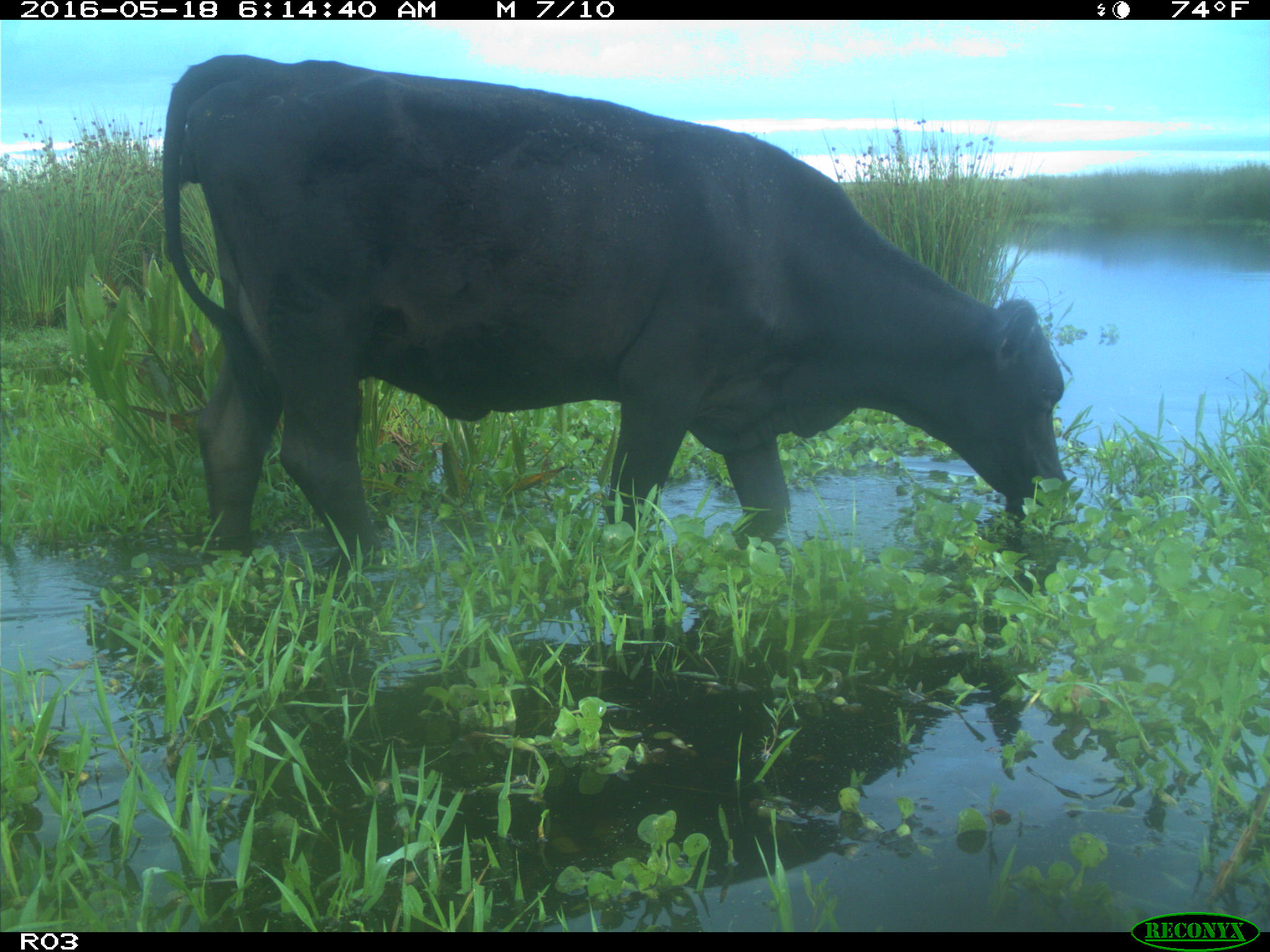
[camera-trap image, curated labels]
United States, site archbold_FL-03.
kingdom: Animalia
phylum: Chordata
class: Mammalia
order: Artiodactyla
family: Bovidae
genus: Bos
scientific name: Bos taurus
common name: domestic cow